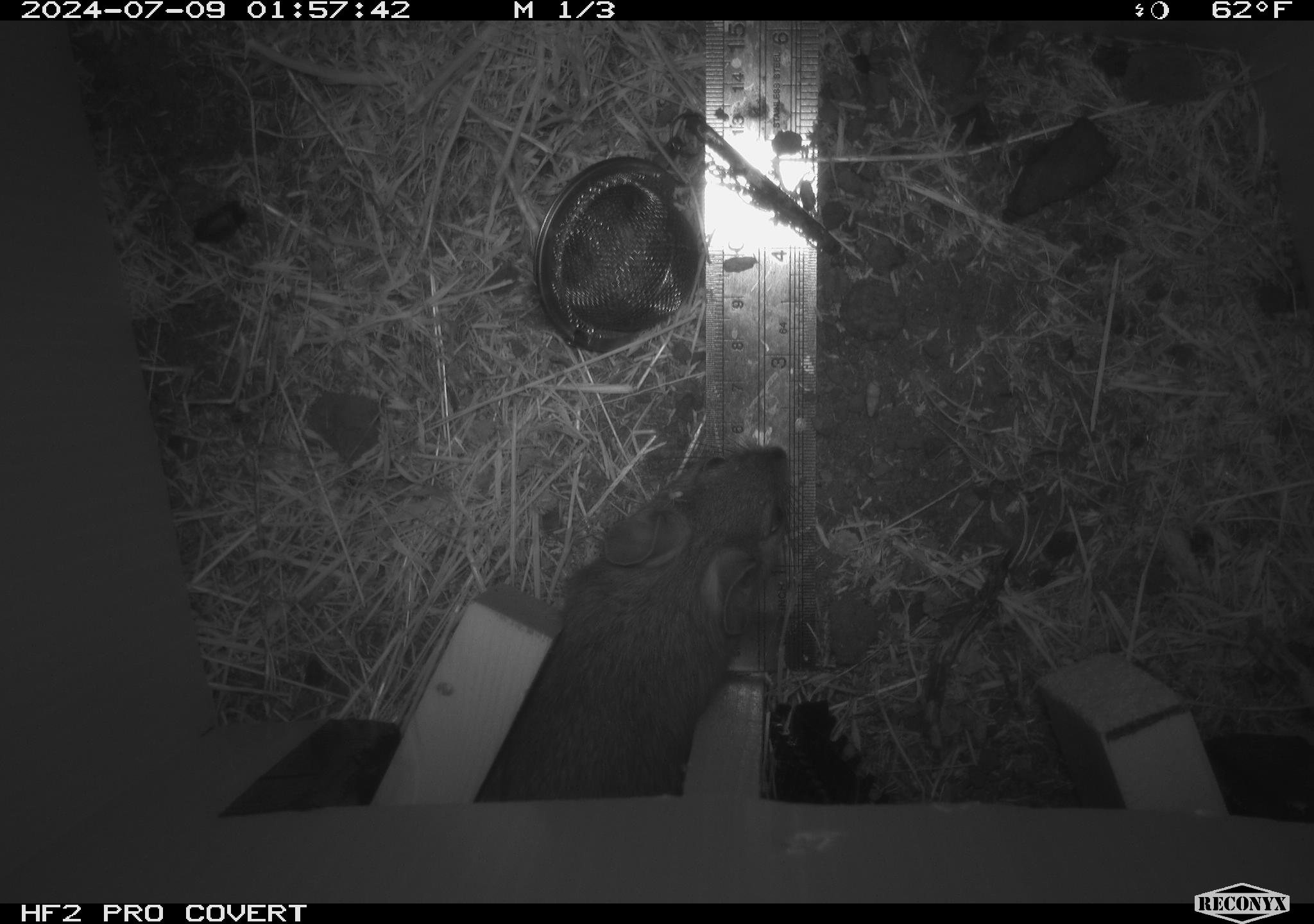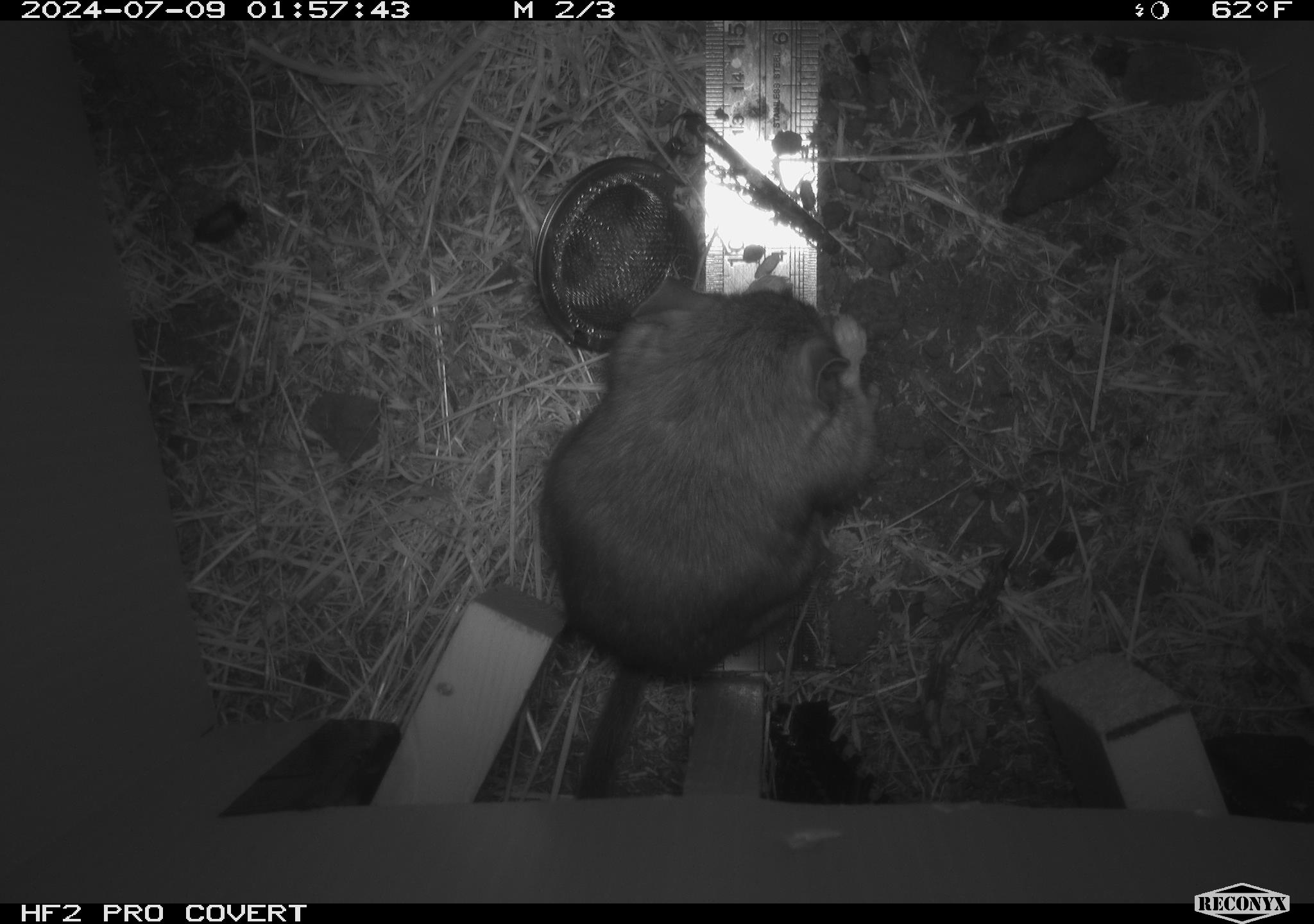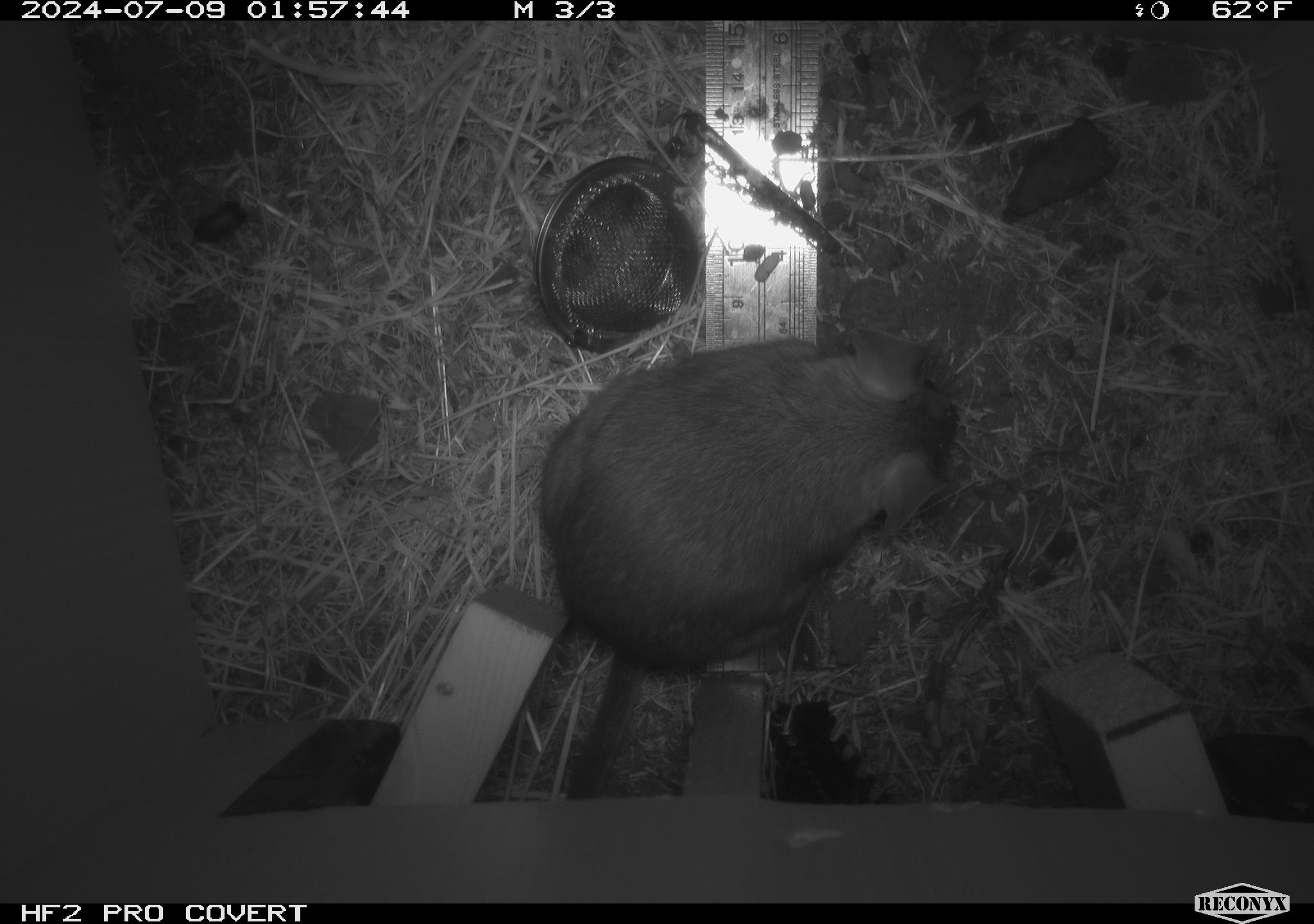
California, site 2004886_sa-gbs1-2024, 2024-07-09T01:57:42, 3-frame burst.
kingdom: Animalia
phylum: Chordata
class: Mammalia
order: Rodentia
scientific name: Rodentia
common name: woodrat or rat or mouse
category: woodrat or rat or mouse species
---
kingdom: Animalia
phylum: Chordata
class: Mammalia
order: Rodentia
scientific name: Rodentia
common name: woodrat or rat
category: woodrat or rat species